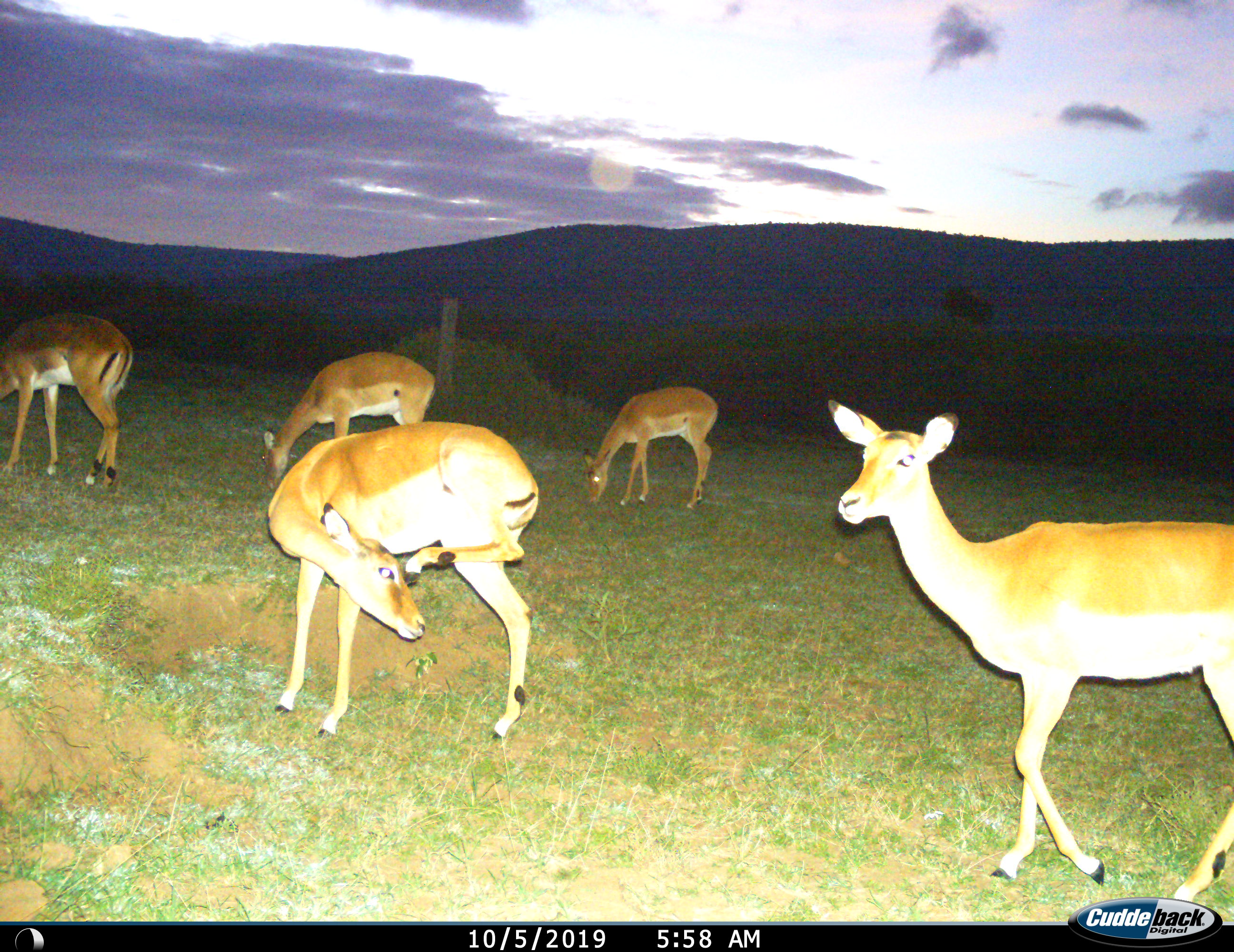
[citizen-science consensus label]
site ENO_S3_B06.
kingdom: Animalia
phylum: Chordata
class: Mammalia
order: Artiodactyla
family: Bovidae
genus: Aepyceros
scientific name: Aepyceros melampus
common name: impala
Impala (Aepyceros melampus), count 5. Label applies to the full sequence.